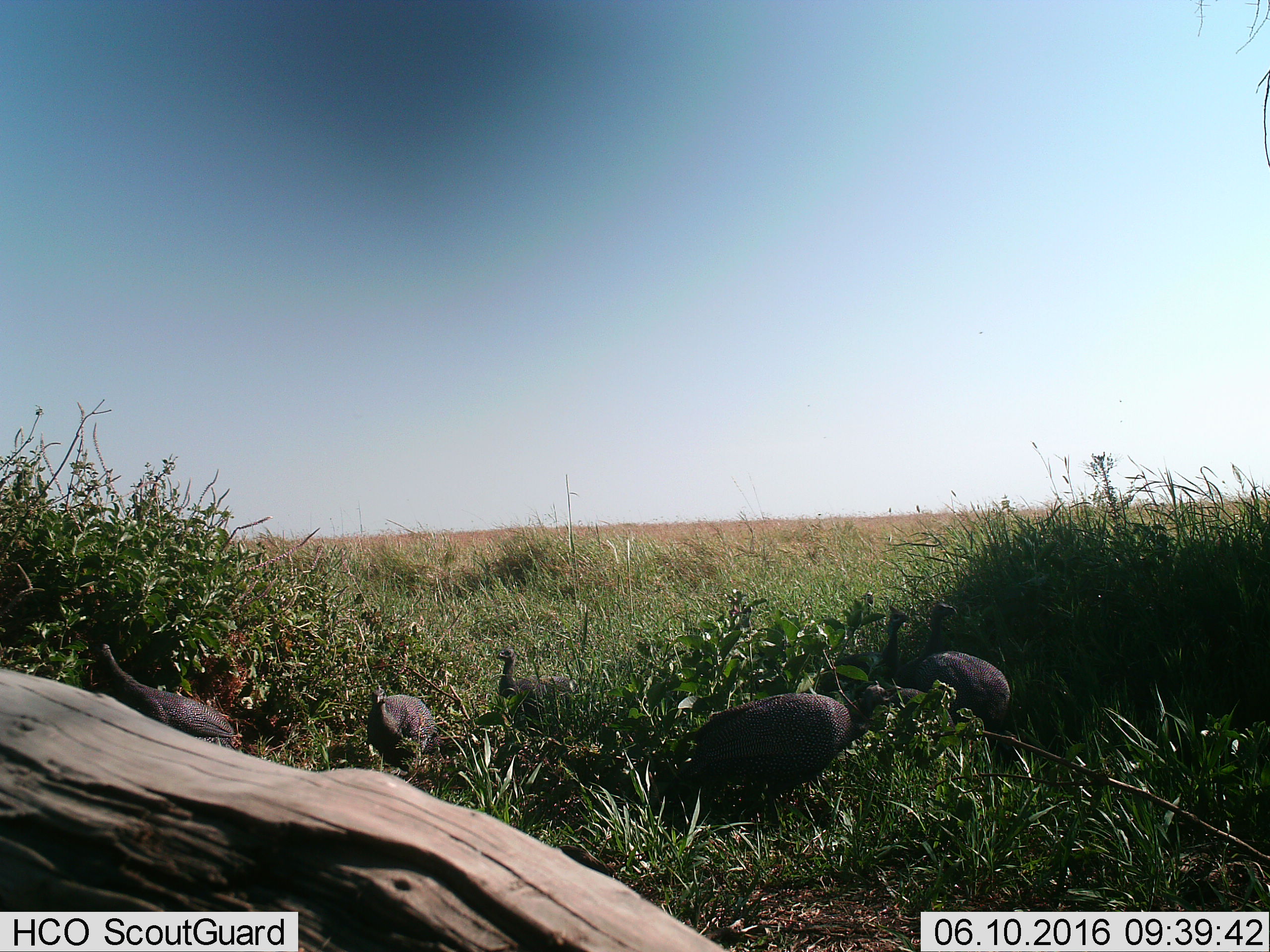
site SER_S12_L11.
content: unidentified animal